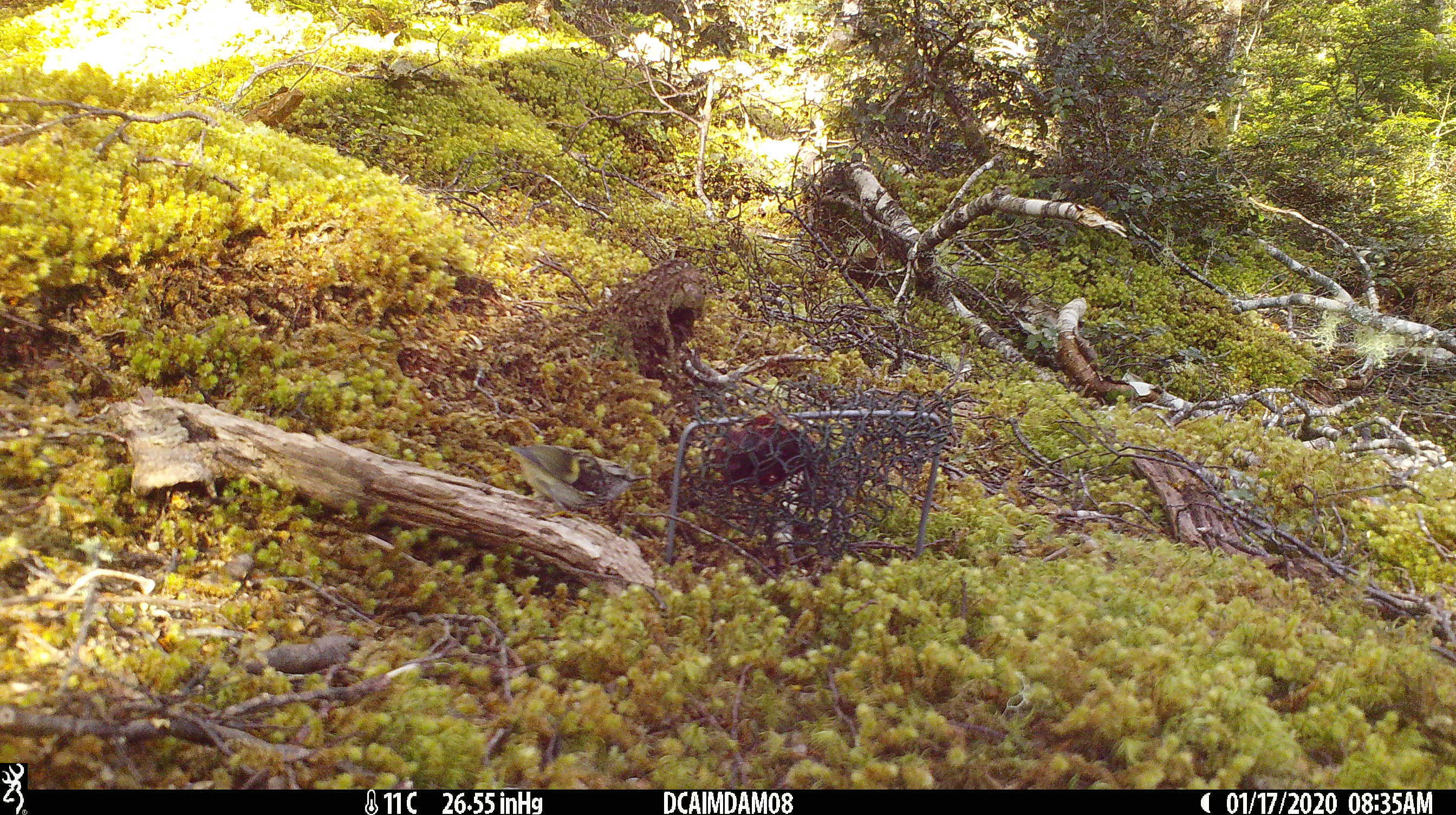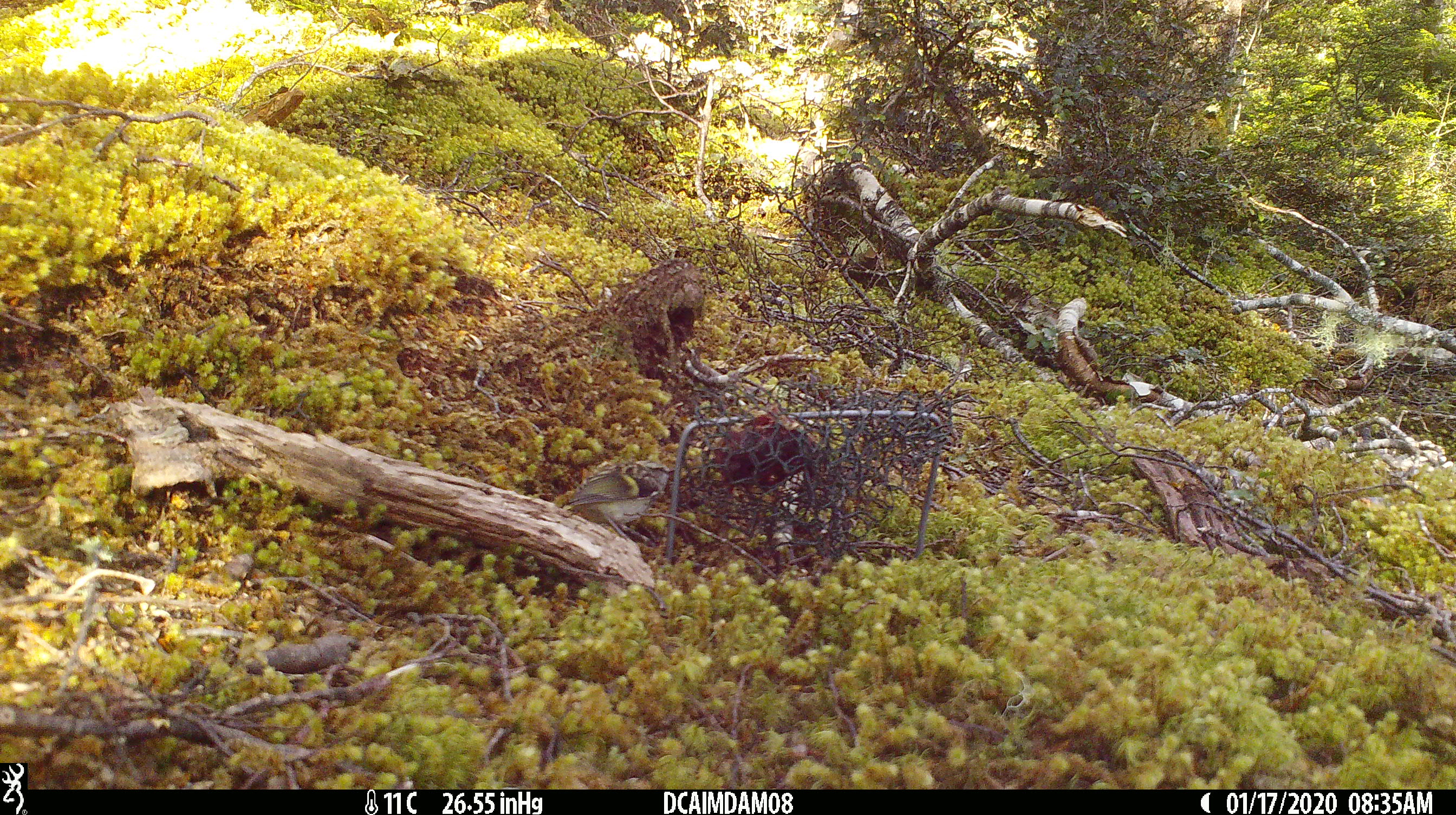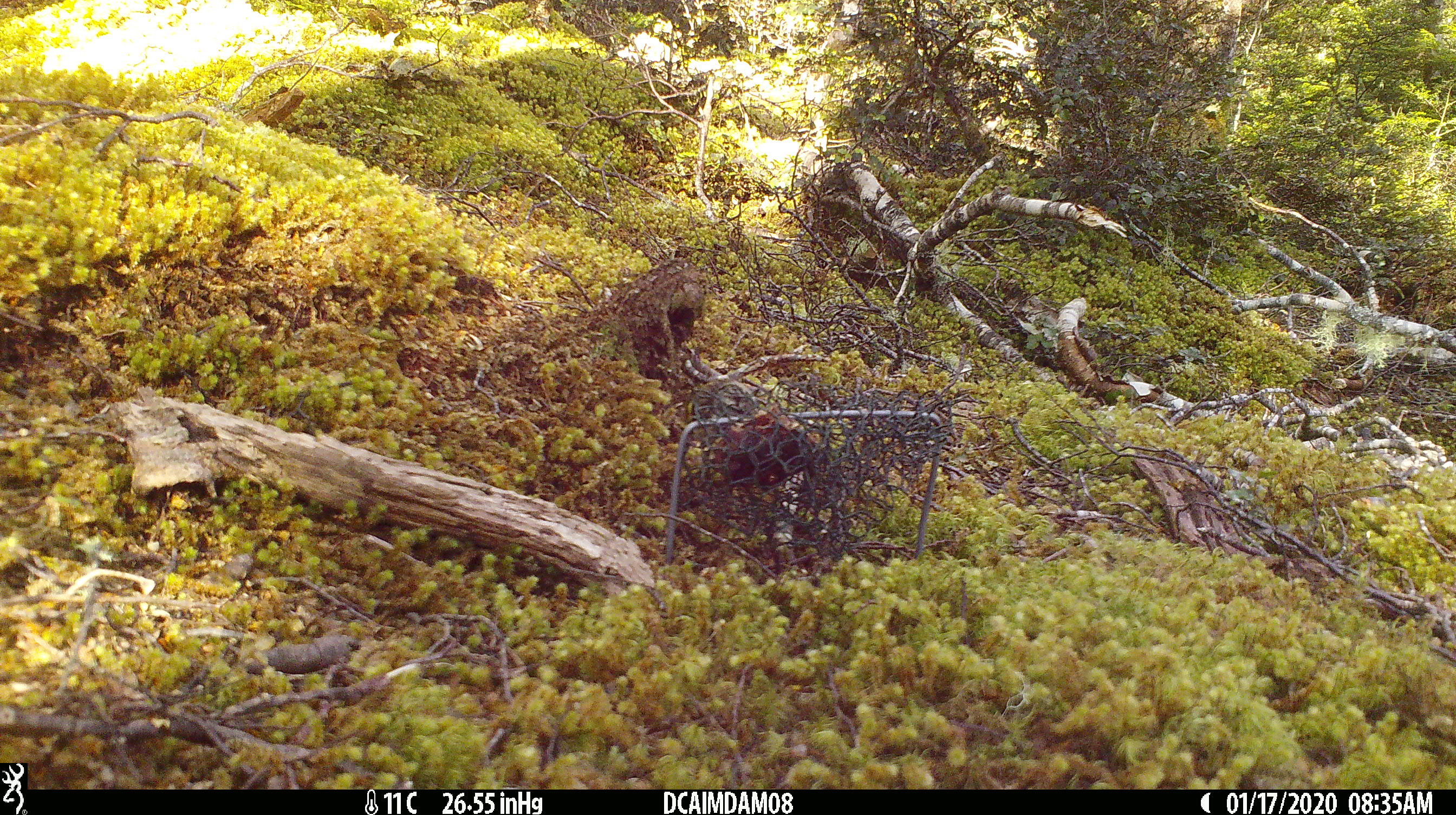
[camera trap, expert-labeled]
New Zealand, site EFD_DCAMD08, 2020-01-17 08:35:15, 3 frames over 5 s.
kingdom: Animalia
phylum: Chordata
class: Aves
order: Passeriformes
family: Acanthisittidae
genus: Acanthisitta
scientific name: Acanthisitta chloris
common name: rifleman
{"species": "rifleman (Acanthisitta chloris)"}